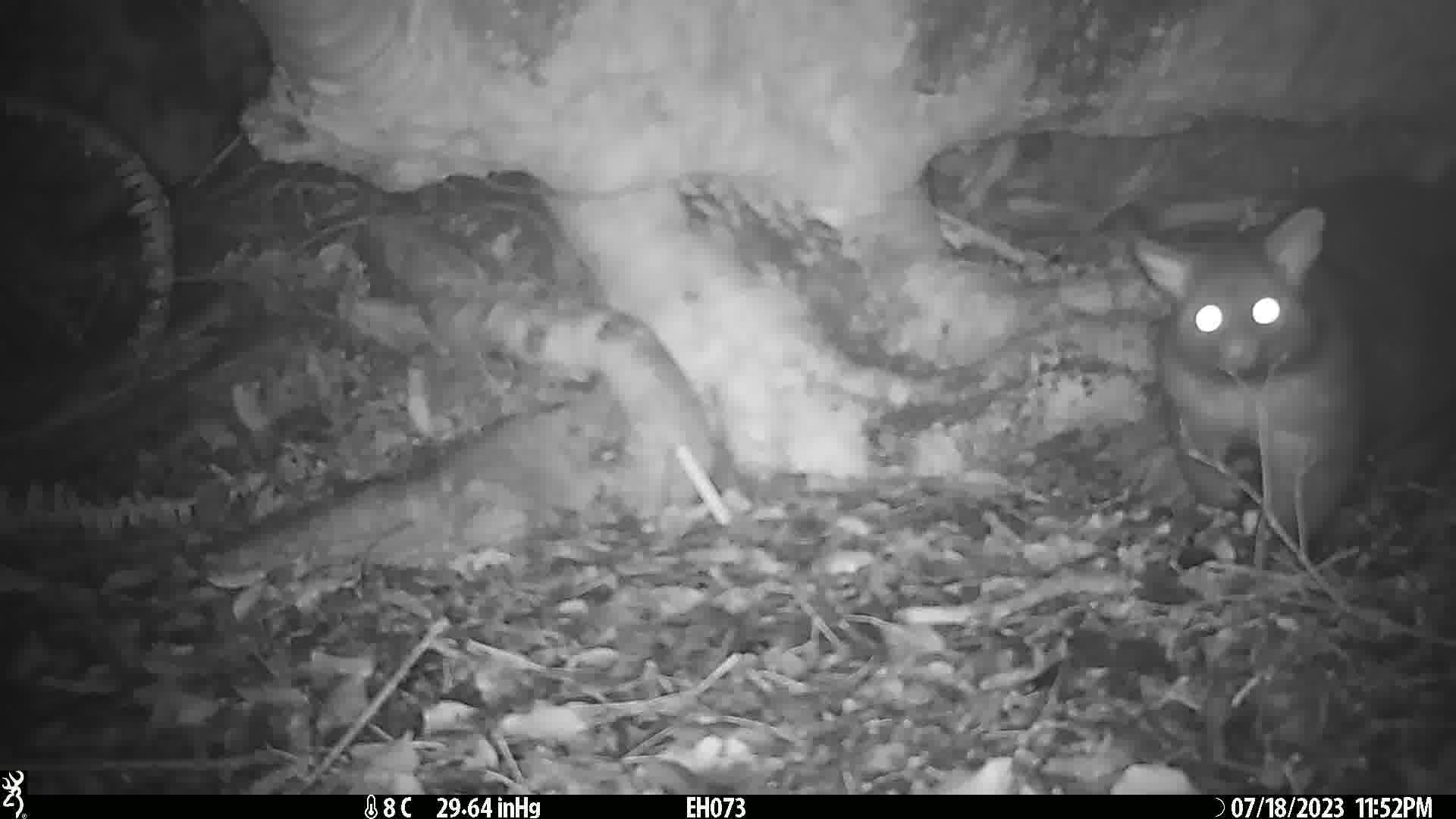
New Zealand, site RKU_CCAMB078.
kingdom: Animalia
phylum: Chordata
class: Mammalia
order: Diprotodontia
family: Phalangeridae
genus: Trichosurus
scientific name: Trichosurus vulpecula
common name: common brushtail possum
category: possum